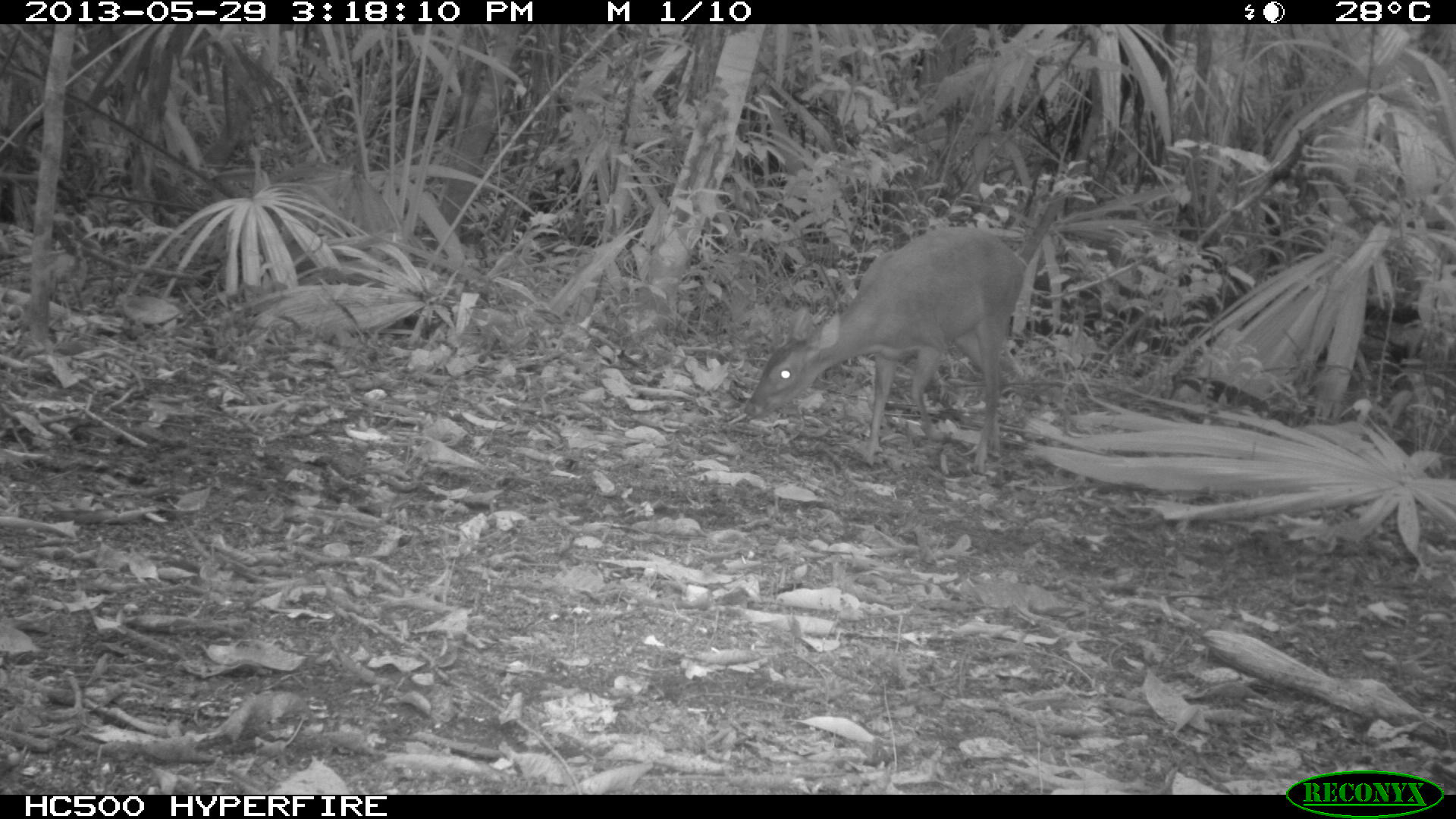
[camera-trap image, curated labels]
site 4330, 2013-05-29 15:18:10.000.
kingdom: Animalia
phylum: Chordata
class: Mammalia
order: Artiodactyla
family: Cervidae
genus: Mazama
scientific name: Mazama temama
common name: central american red brocket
Mazama temama (central american red brocket), count 1, sex female.